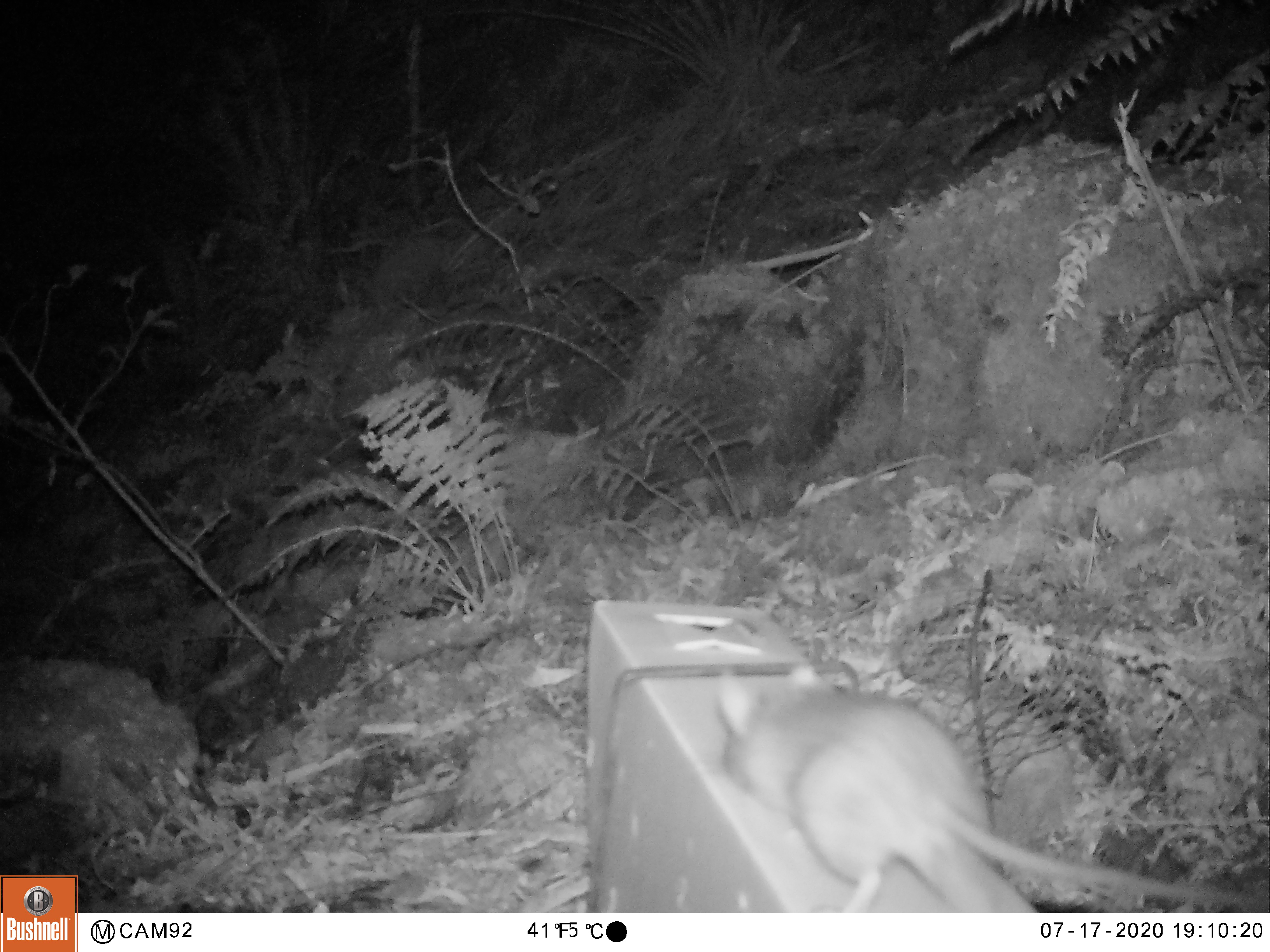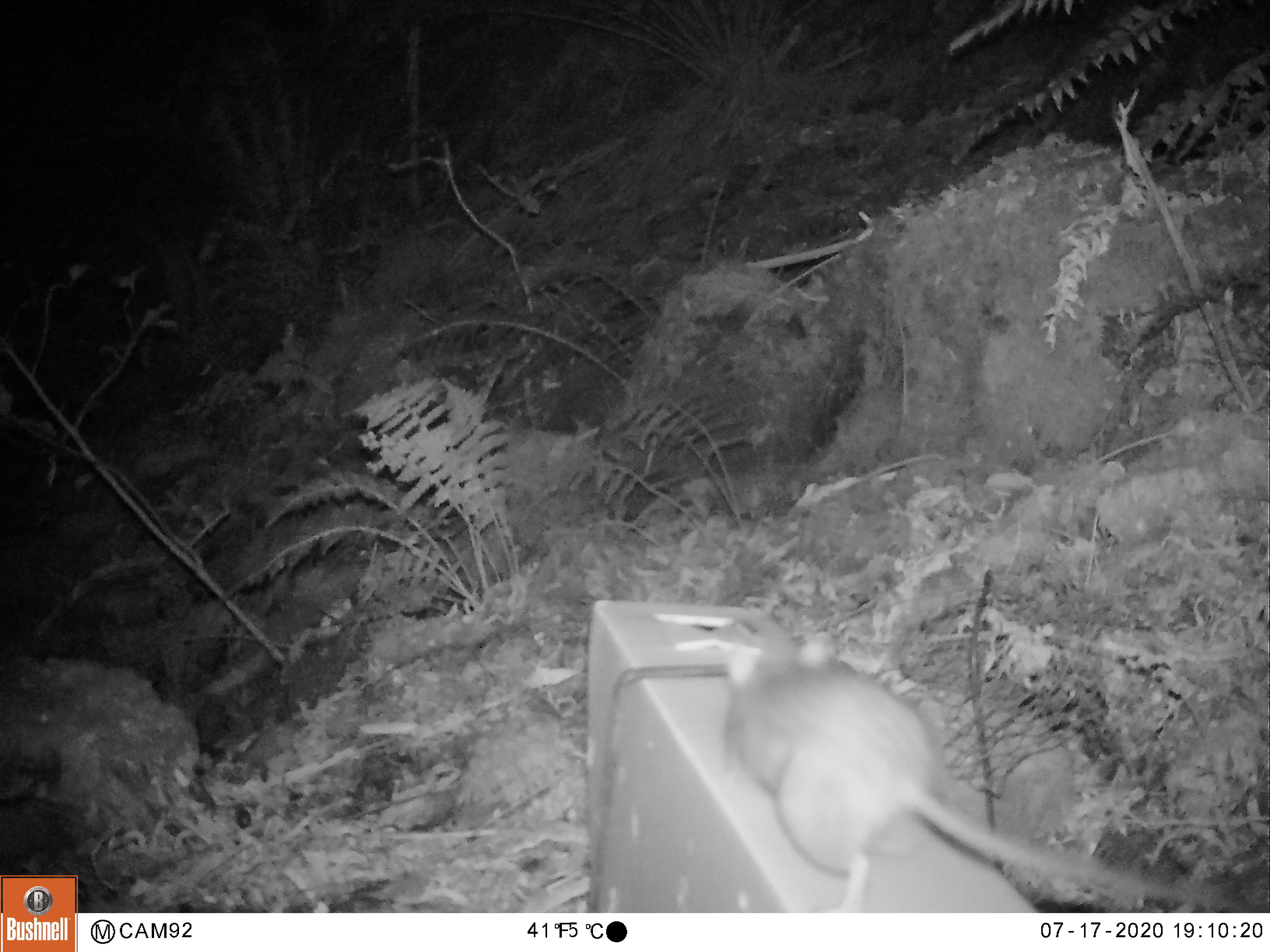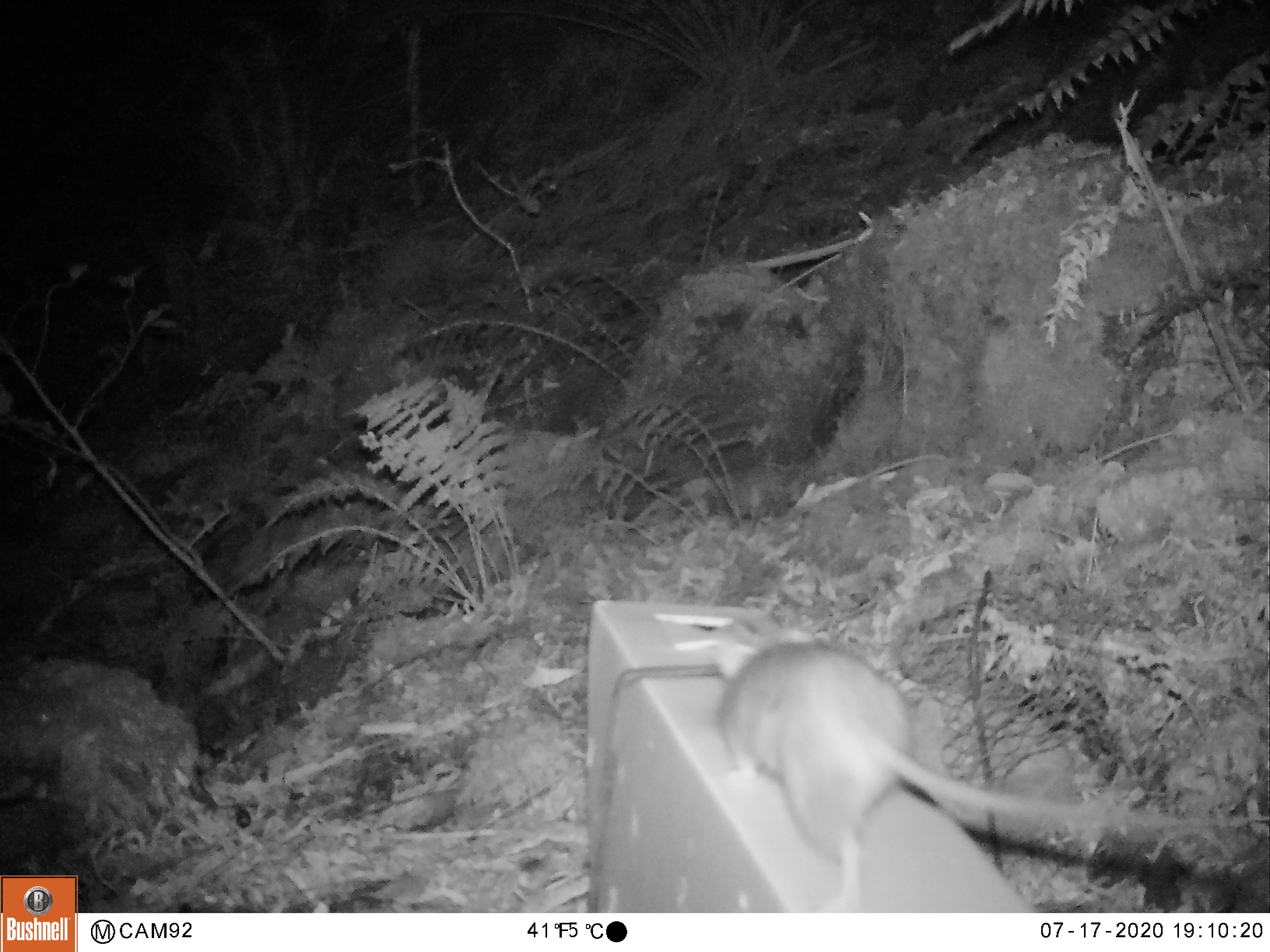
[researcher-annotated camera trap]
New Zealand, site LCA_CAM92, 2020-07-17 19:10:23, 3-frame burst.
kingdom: Animalia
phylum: Chordata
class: Mammalia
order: Rodentia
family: Muridae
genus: Rattus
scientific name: Rattus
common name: rat